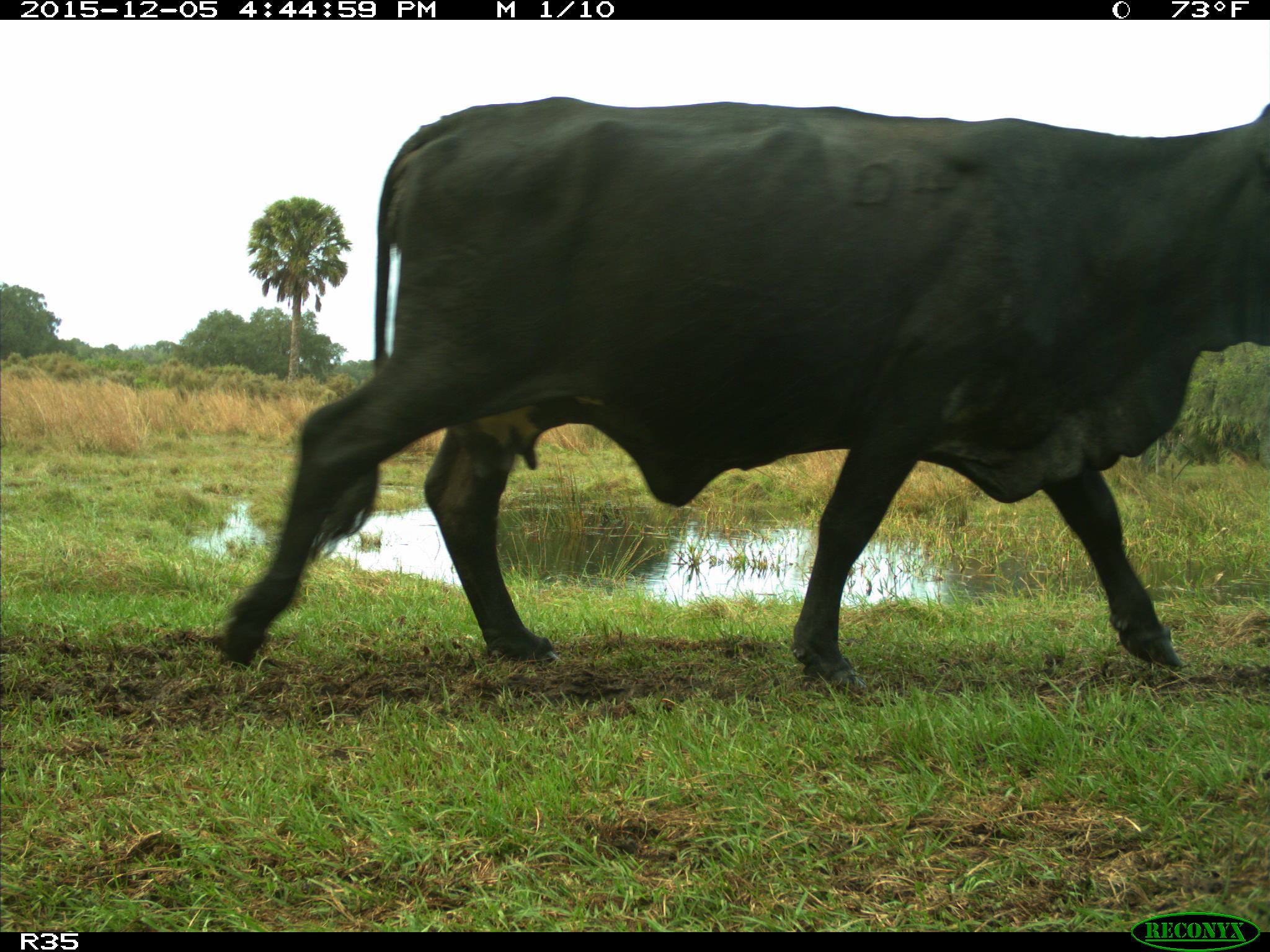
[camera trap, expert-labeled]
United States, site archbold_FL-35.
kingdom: Animalia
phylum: Chordata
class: Mammalia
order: Artiodactyla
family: Bovidae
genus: Bos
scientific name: Bos taurus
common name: domestic cow